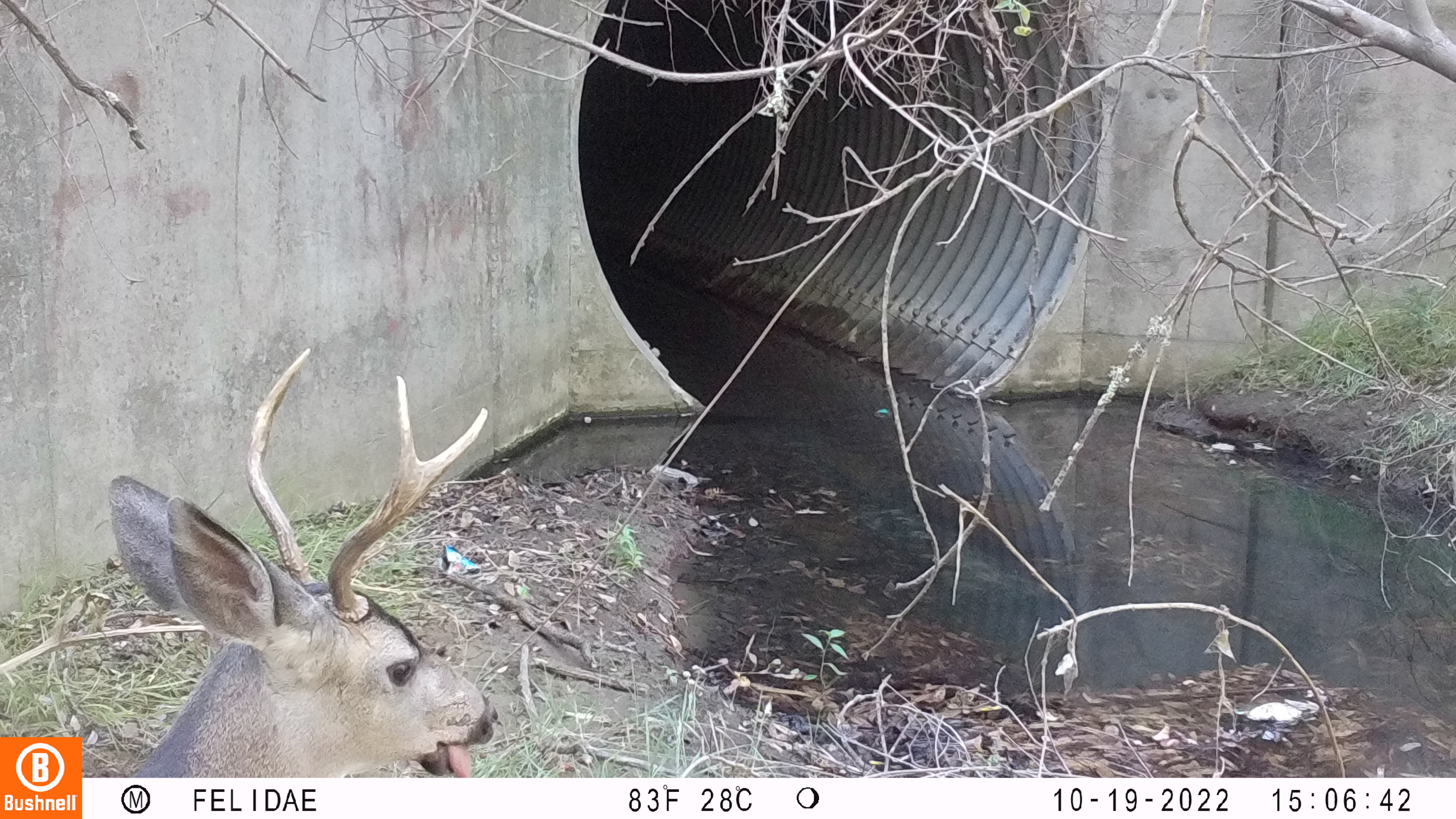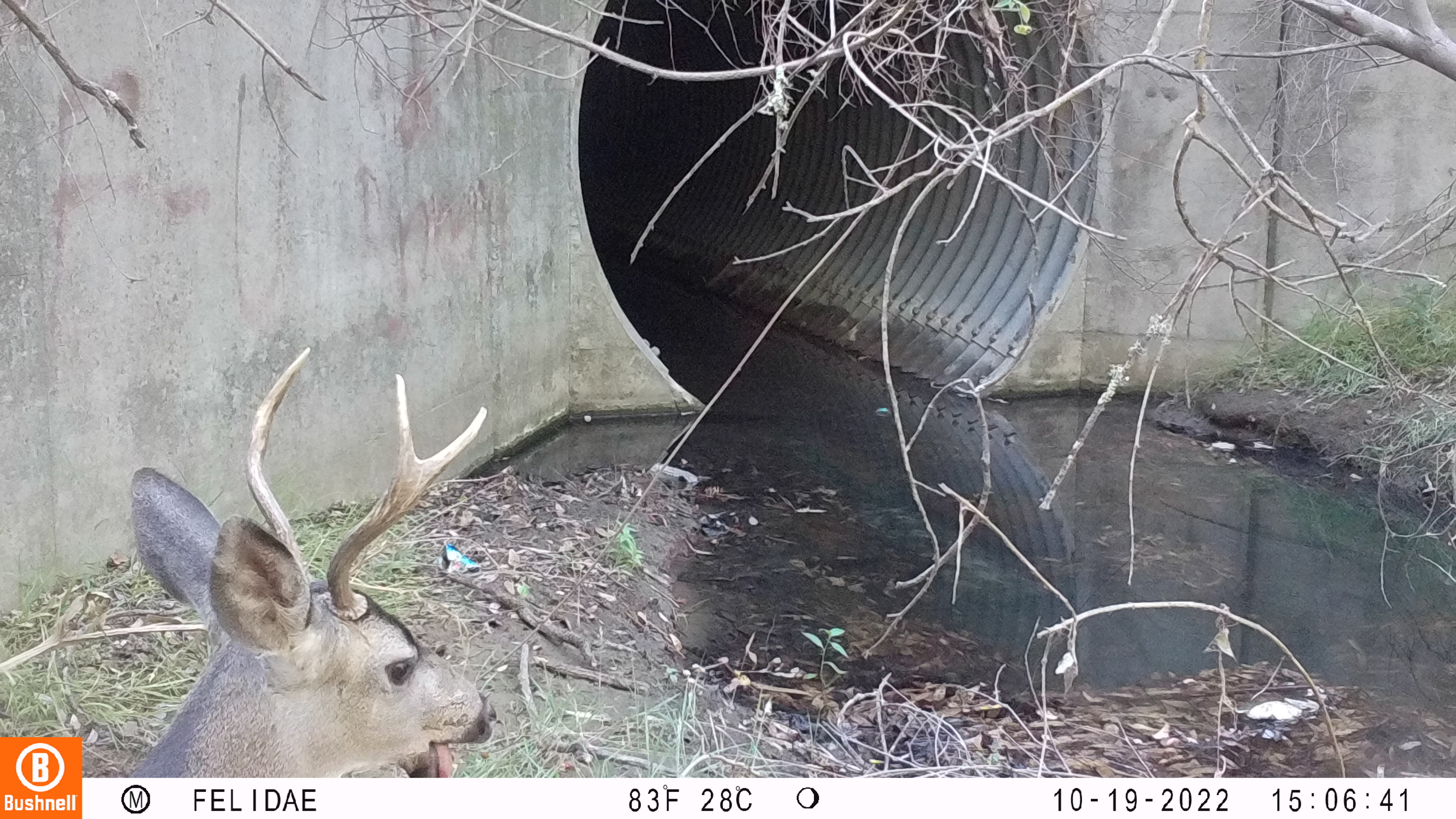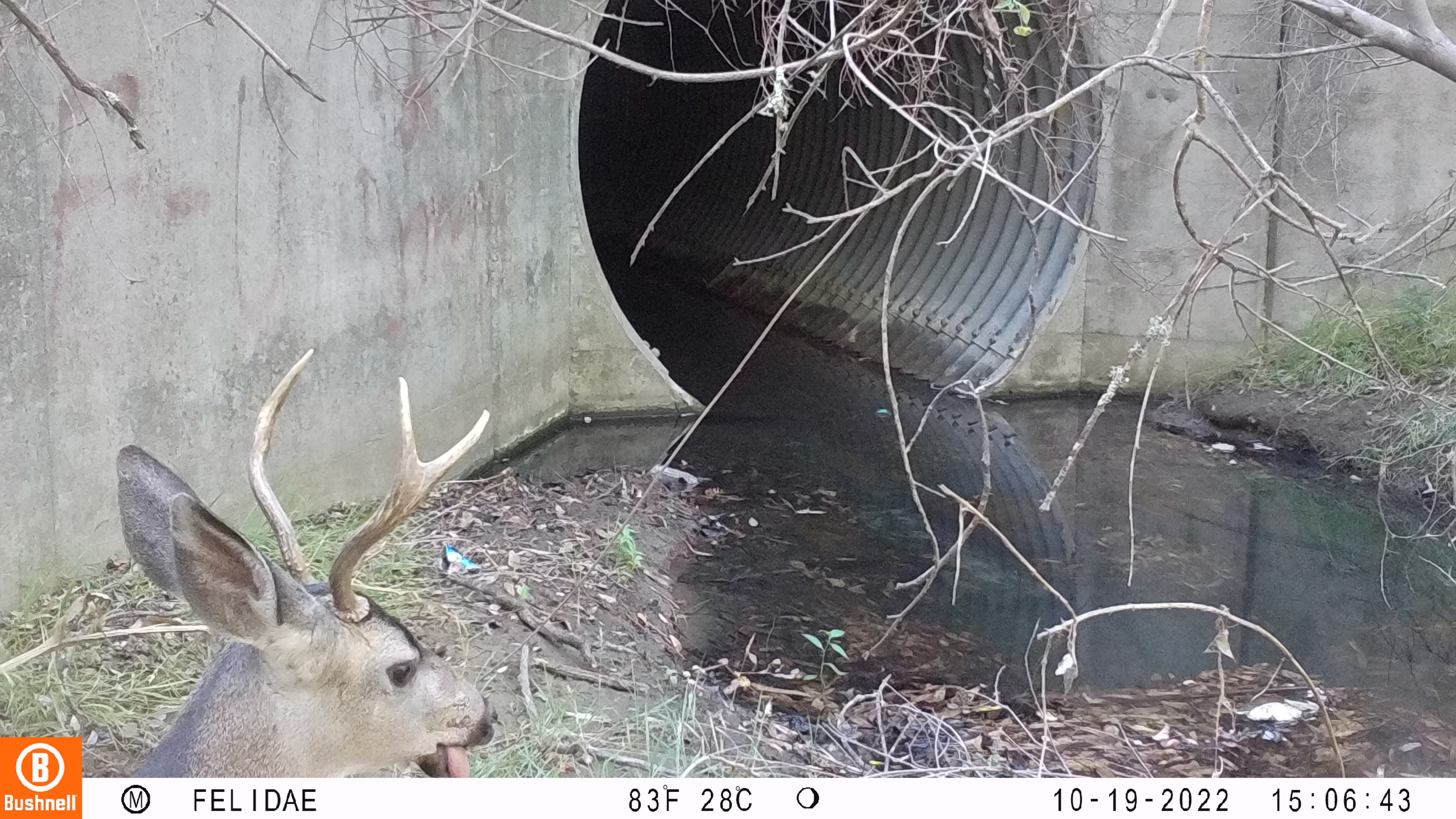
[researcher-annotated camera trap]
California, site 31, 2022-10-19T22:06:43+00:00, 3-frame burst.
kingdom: Animalia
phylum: Chordata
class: Mammalia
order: Artiodactyla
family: Cervidae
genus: Odocoileus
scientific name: Odocoileus hemionus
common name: mule deer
Mule deer (Odocoileus hemionus).